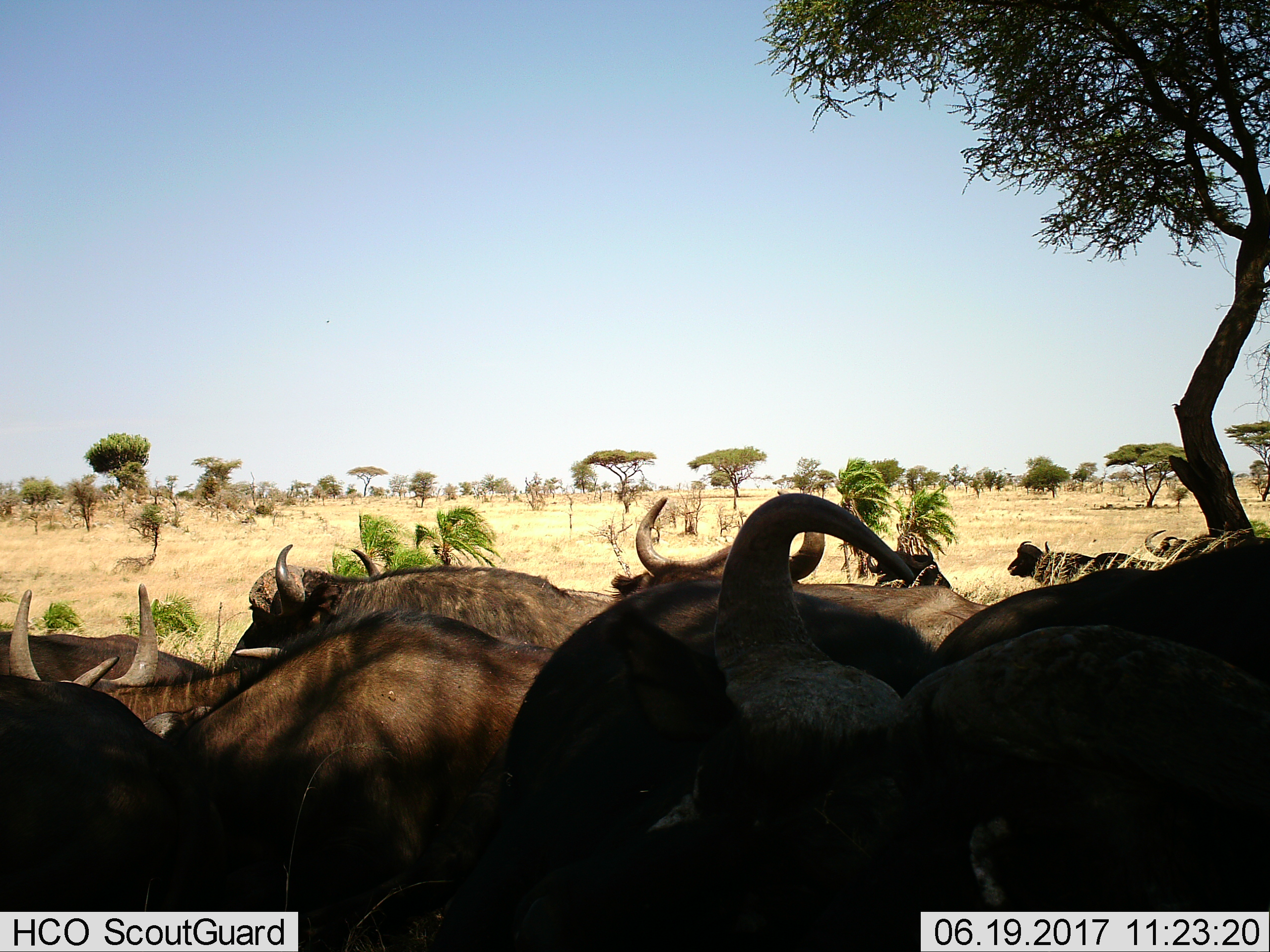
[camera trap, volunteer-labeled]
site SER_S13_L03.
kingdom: Animalia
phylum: Chordata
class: Mammalia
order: Artiodactyla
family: Bovidae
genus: Syncerus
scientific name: Syncerus caffer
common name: african buffalo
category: buffalo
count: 11-50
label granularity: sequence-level